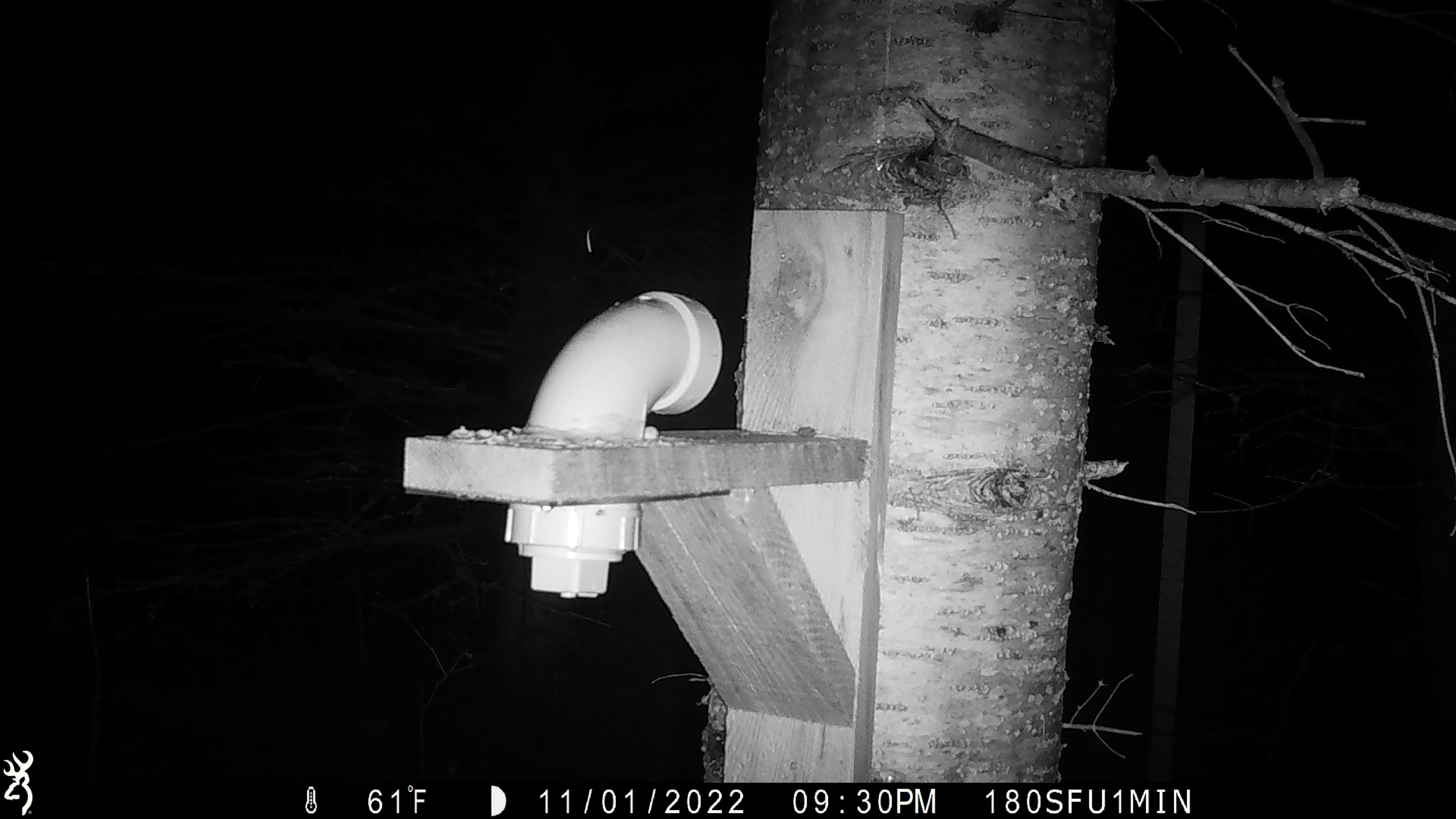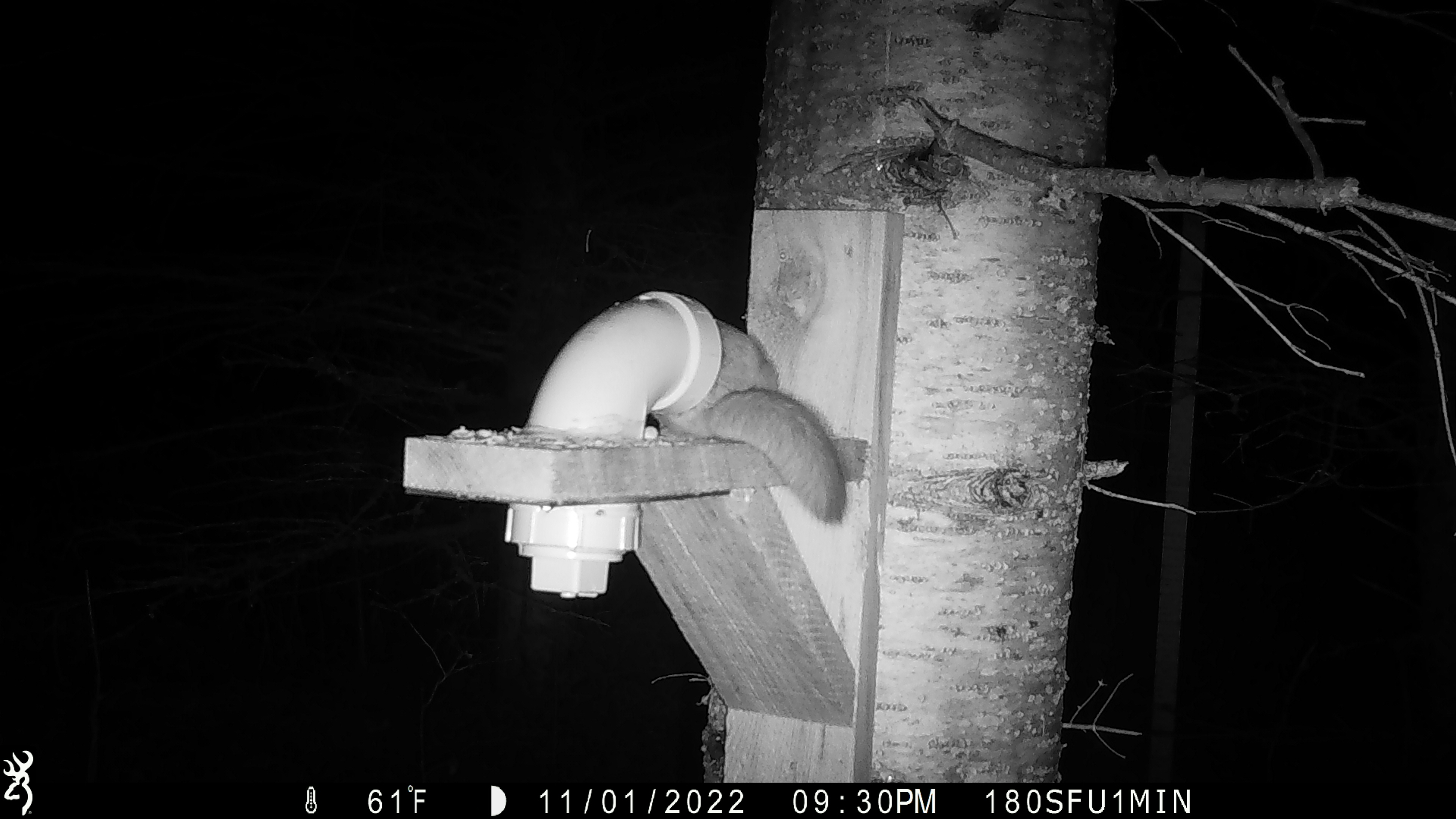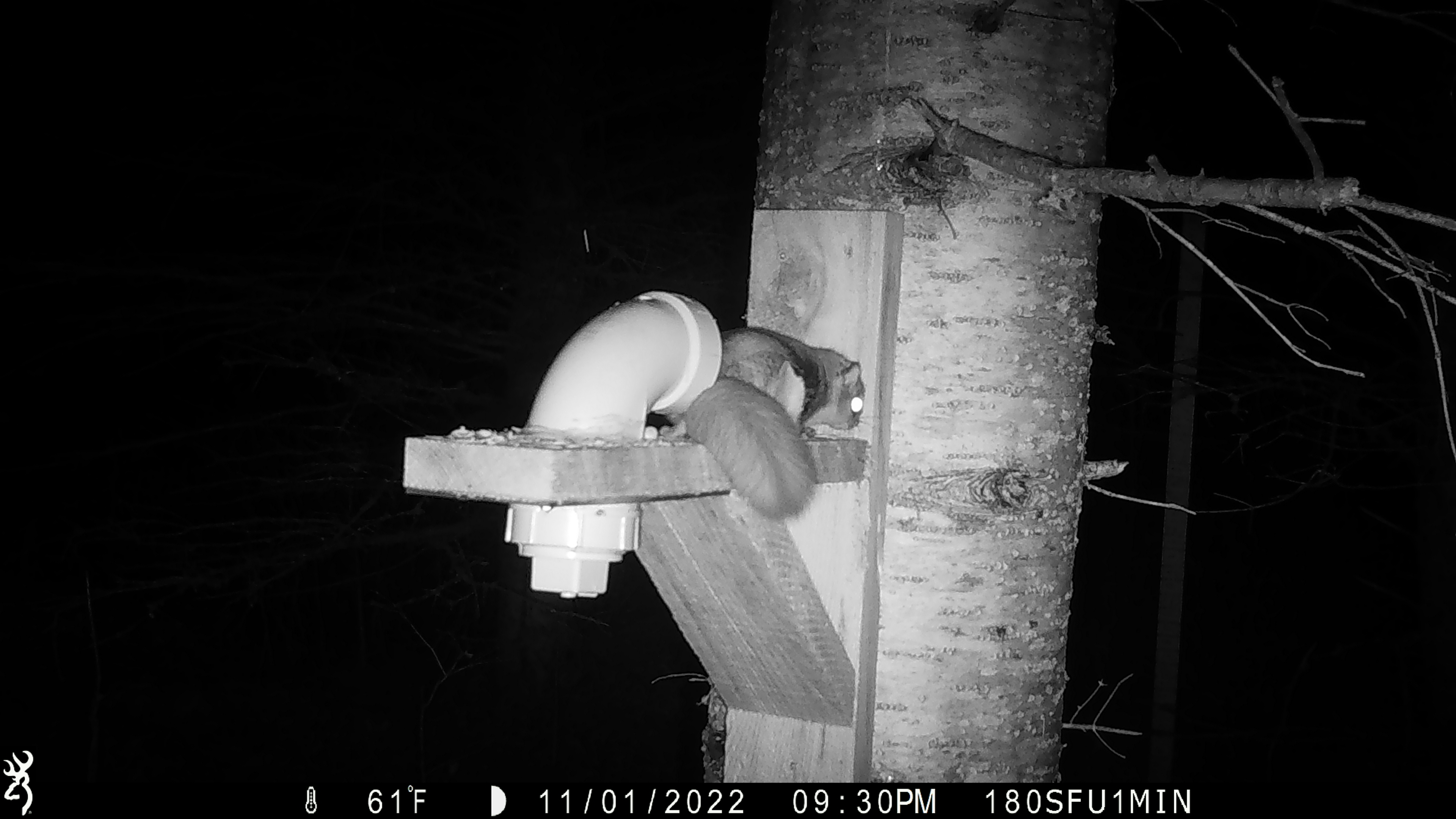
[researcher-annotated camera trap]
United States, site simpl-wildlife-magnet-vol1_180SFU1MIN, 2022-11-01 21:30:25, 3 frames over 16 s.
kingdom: Animalia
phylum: Chordata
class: Mammalia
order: Rodentia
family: Sciuridae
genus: Glaucomys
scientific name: Glaucomys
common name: flying squirrel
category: flying squirrel sp.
Flying squirrel sp. (flying squirrel) (Glaucomys).